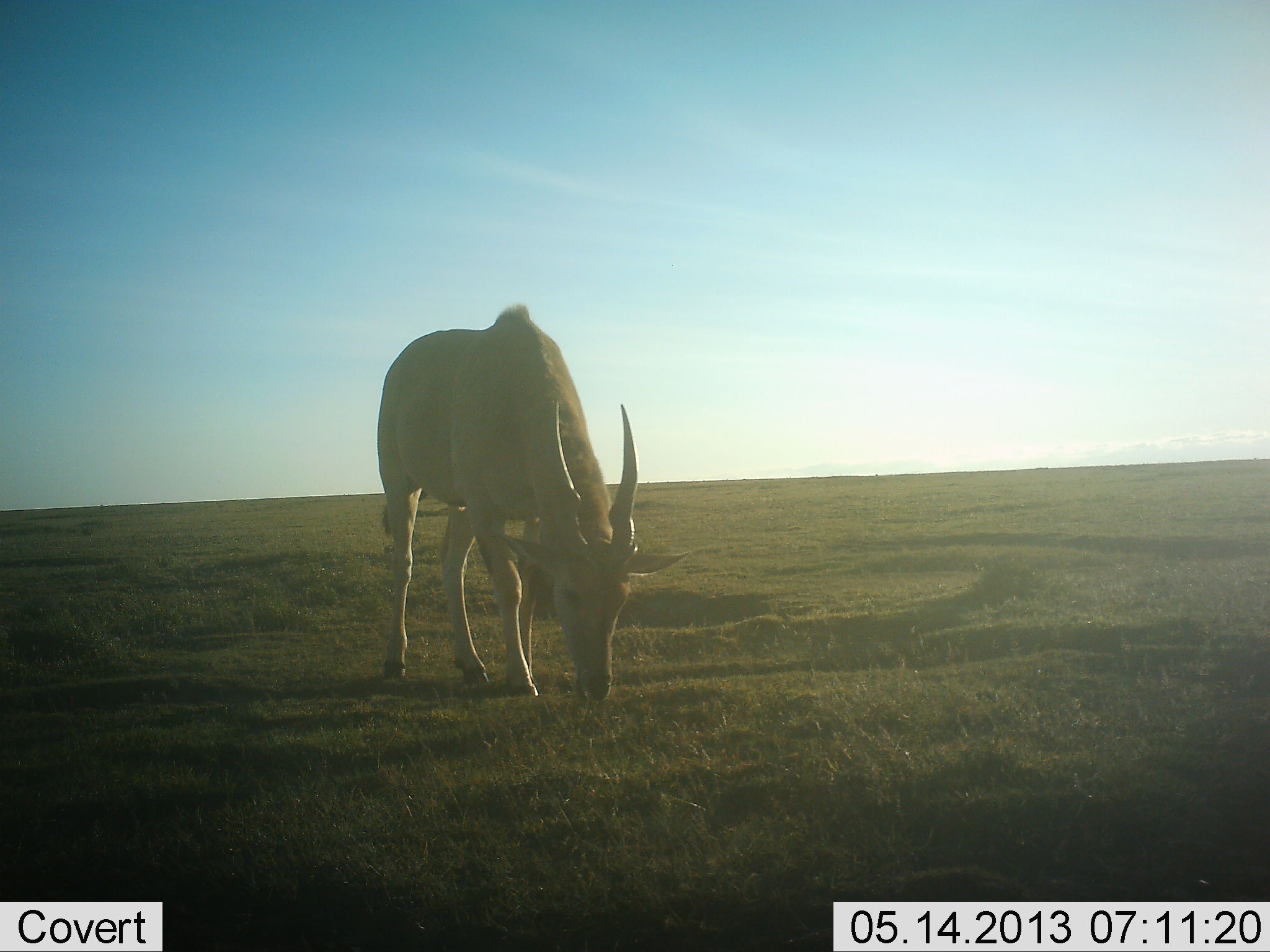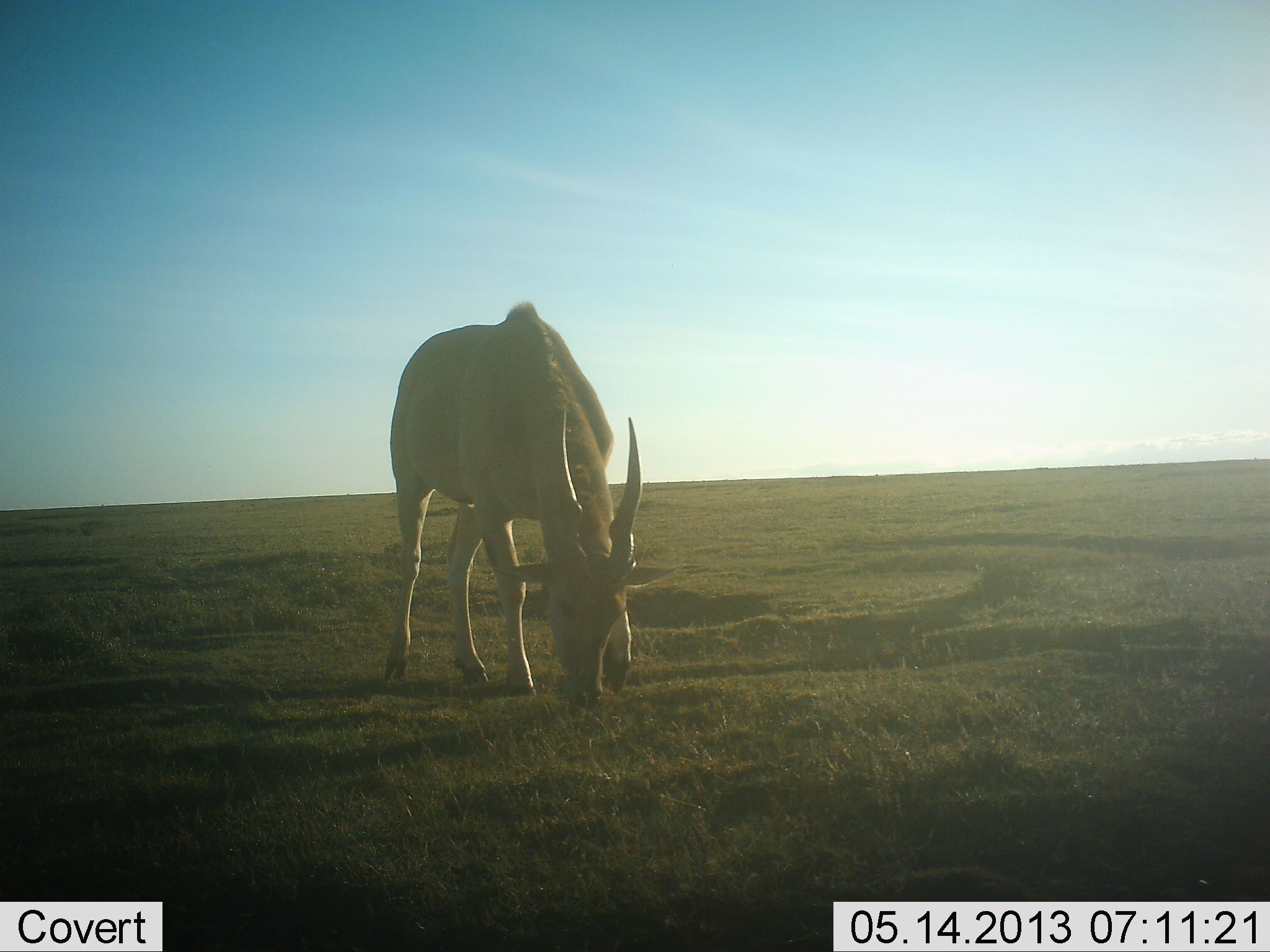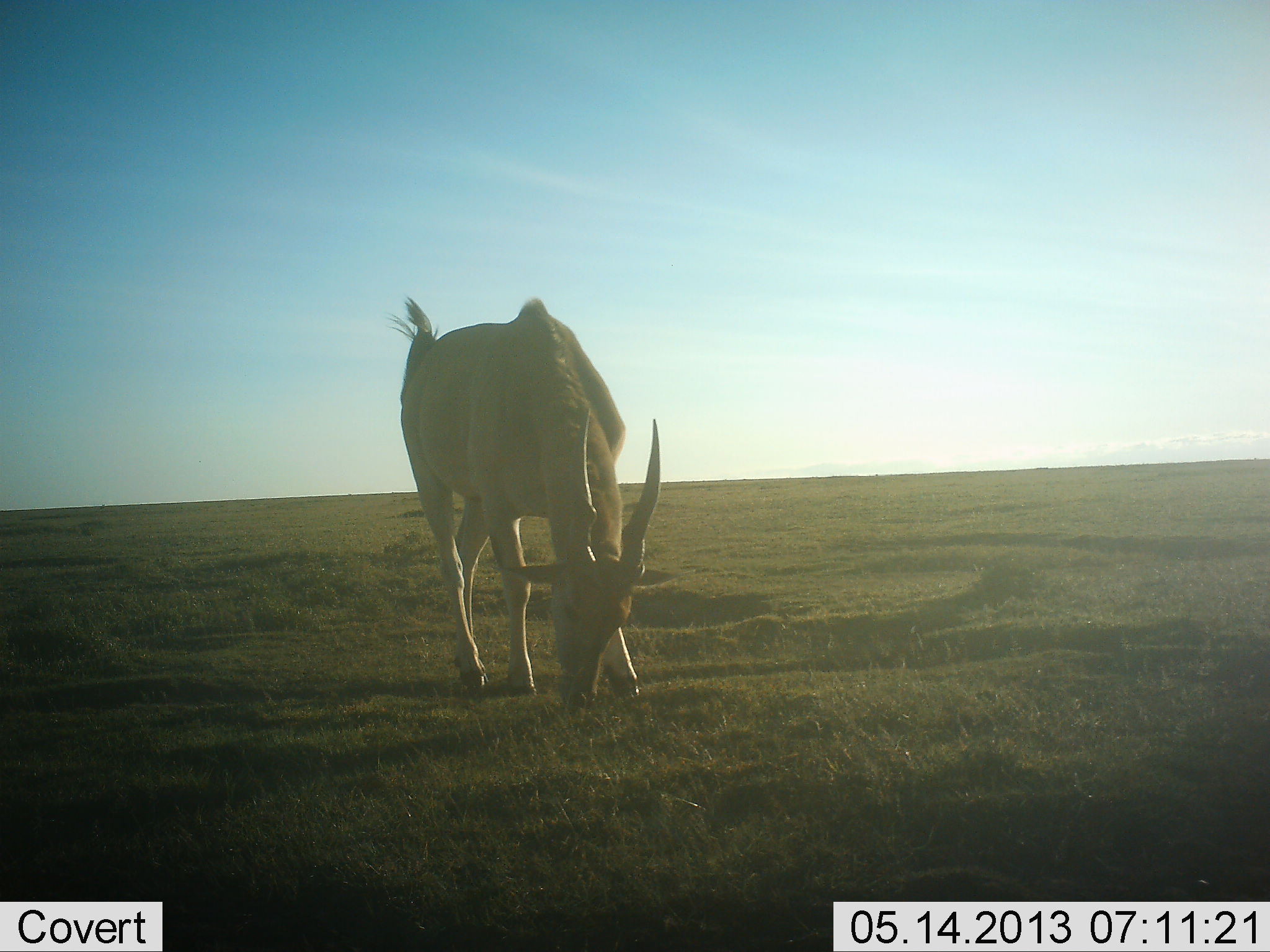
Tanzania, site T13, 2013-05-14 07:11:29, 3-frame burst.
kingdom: Animalia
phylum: Chordata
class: Mammalia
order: Artiodactyla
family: Bovidae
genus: Tragelaphus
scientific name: Tragelaphus oryx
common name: eland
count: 1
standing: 10%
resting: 0%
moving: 0%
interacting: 0%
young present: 0%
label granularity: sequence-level